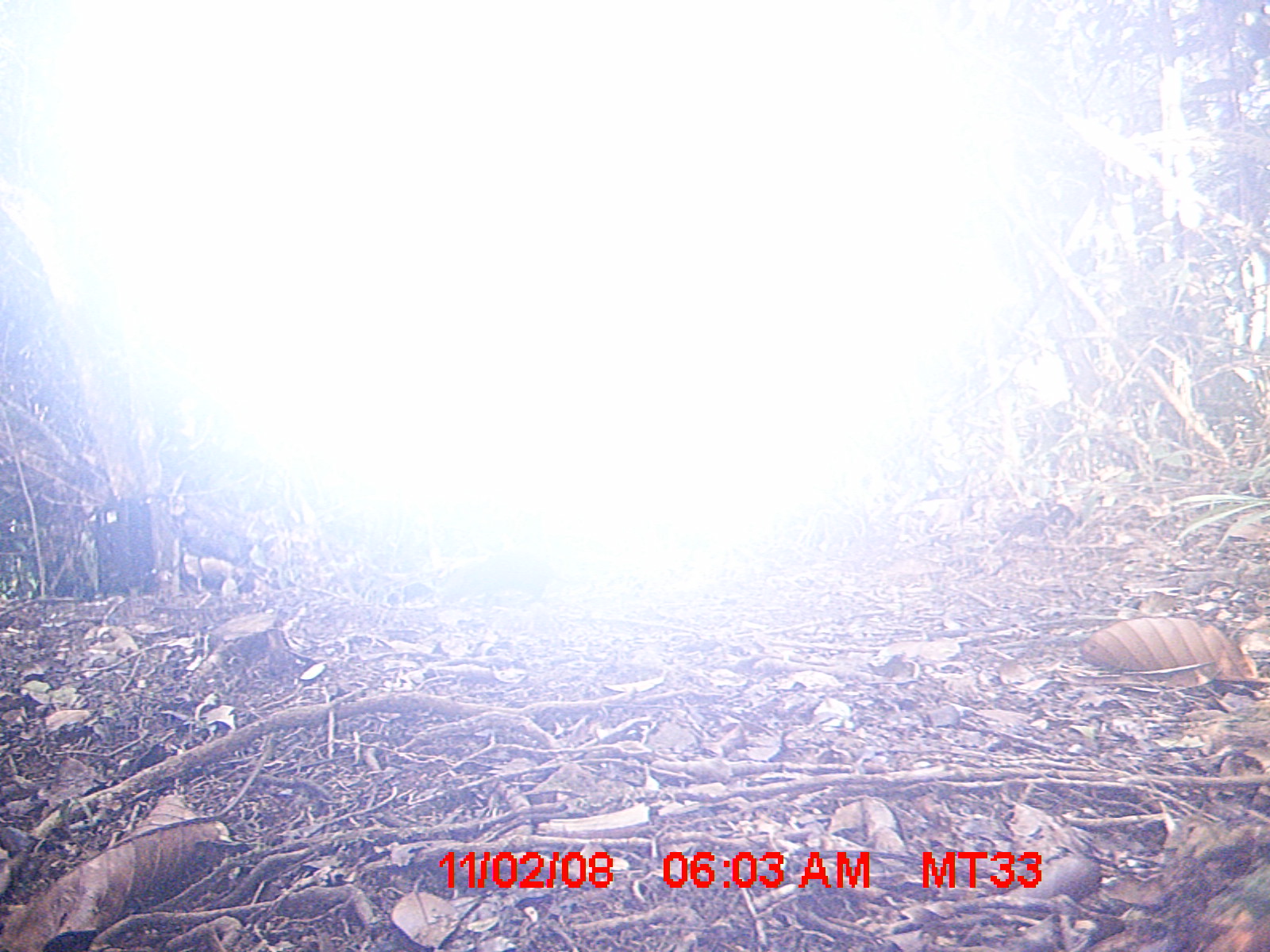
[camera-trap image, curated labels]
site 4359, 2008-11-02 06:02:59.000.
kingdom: Animalia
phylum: Chordata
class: Mammalia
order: Rodentia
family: Nesomyidae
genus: Nesomys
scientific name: Nesomys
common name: nesomys rodents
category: nesomys sp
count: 1